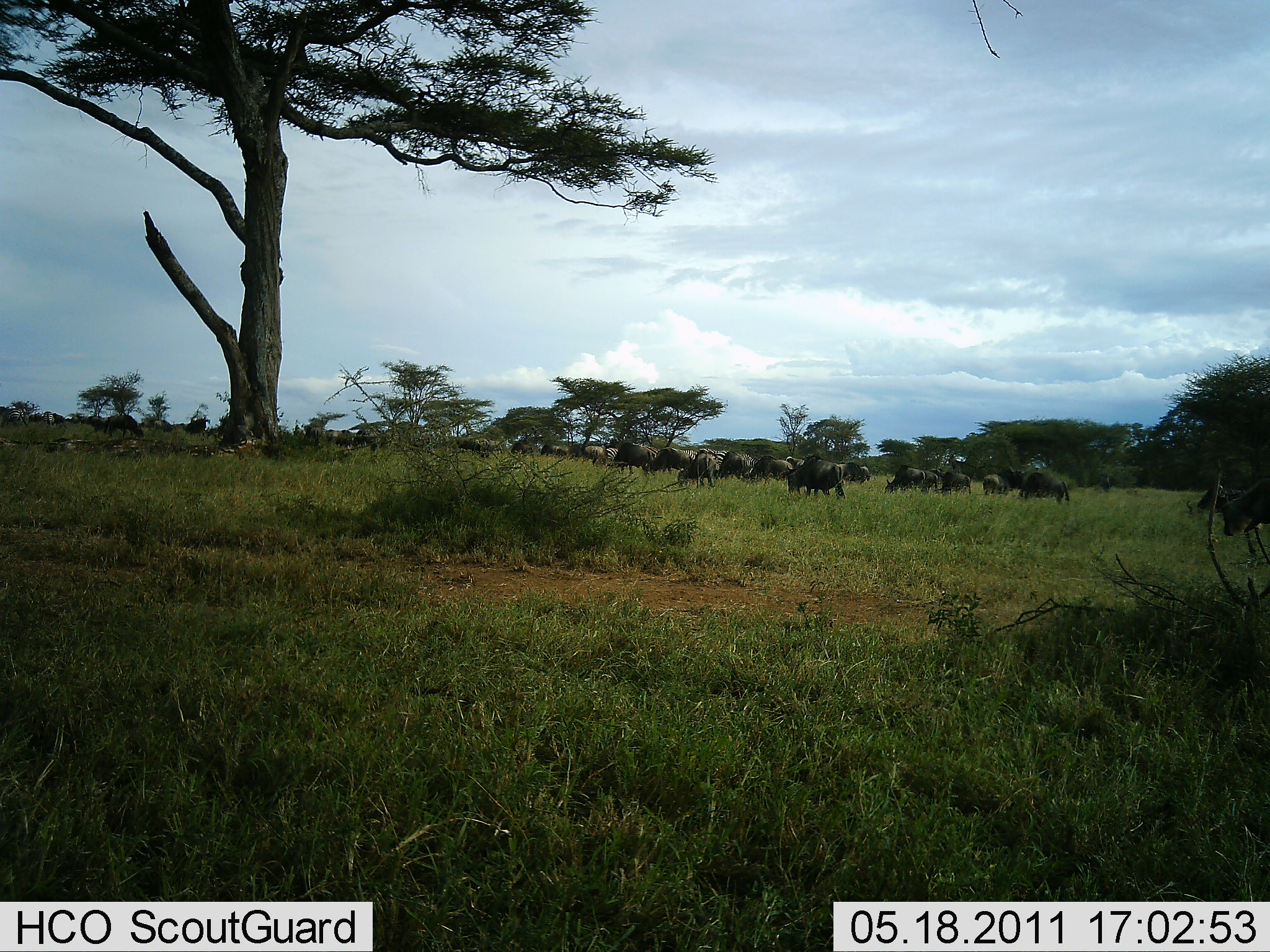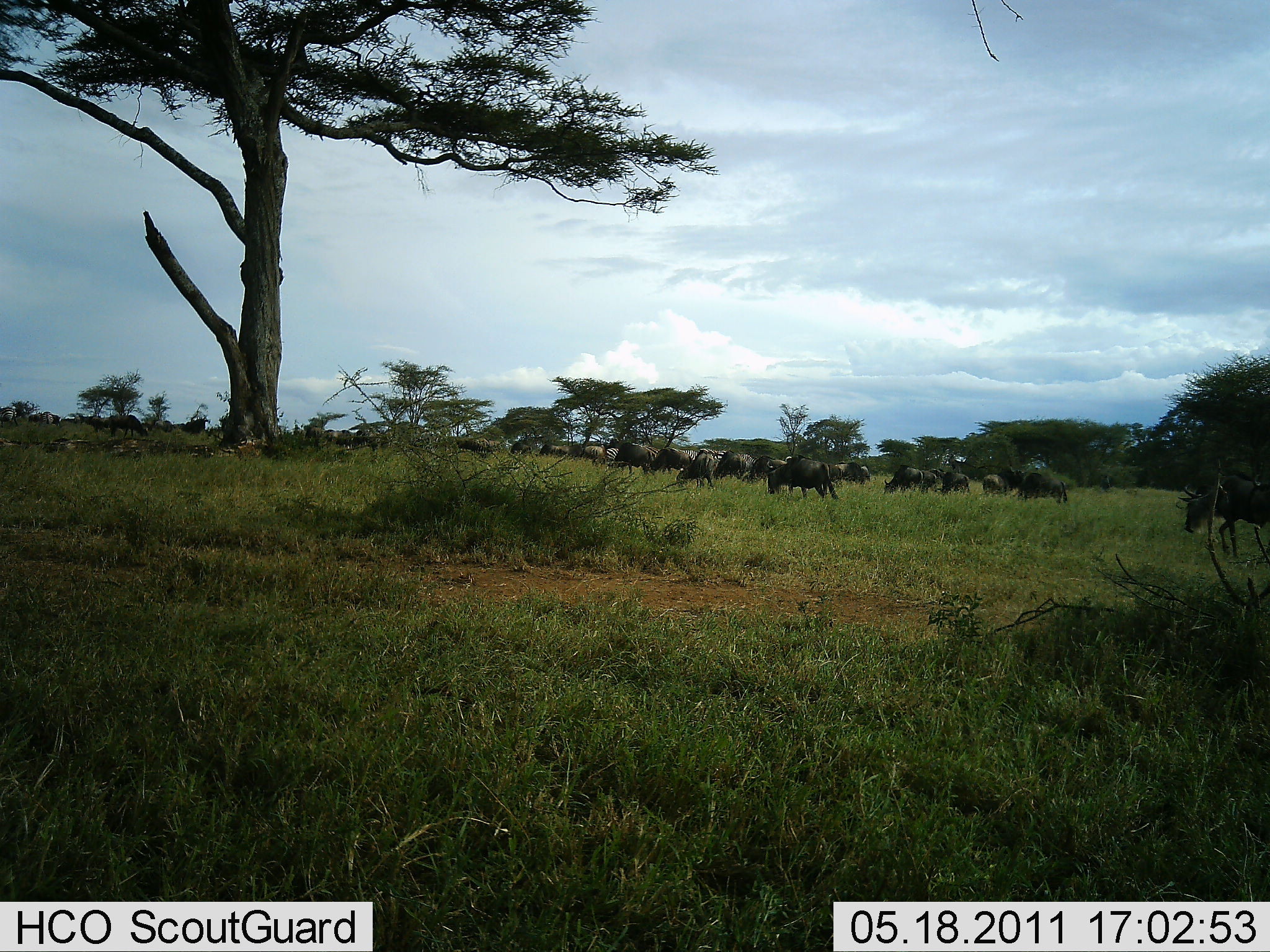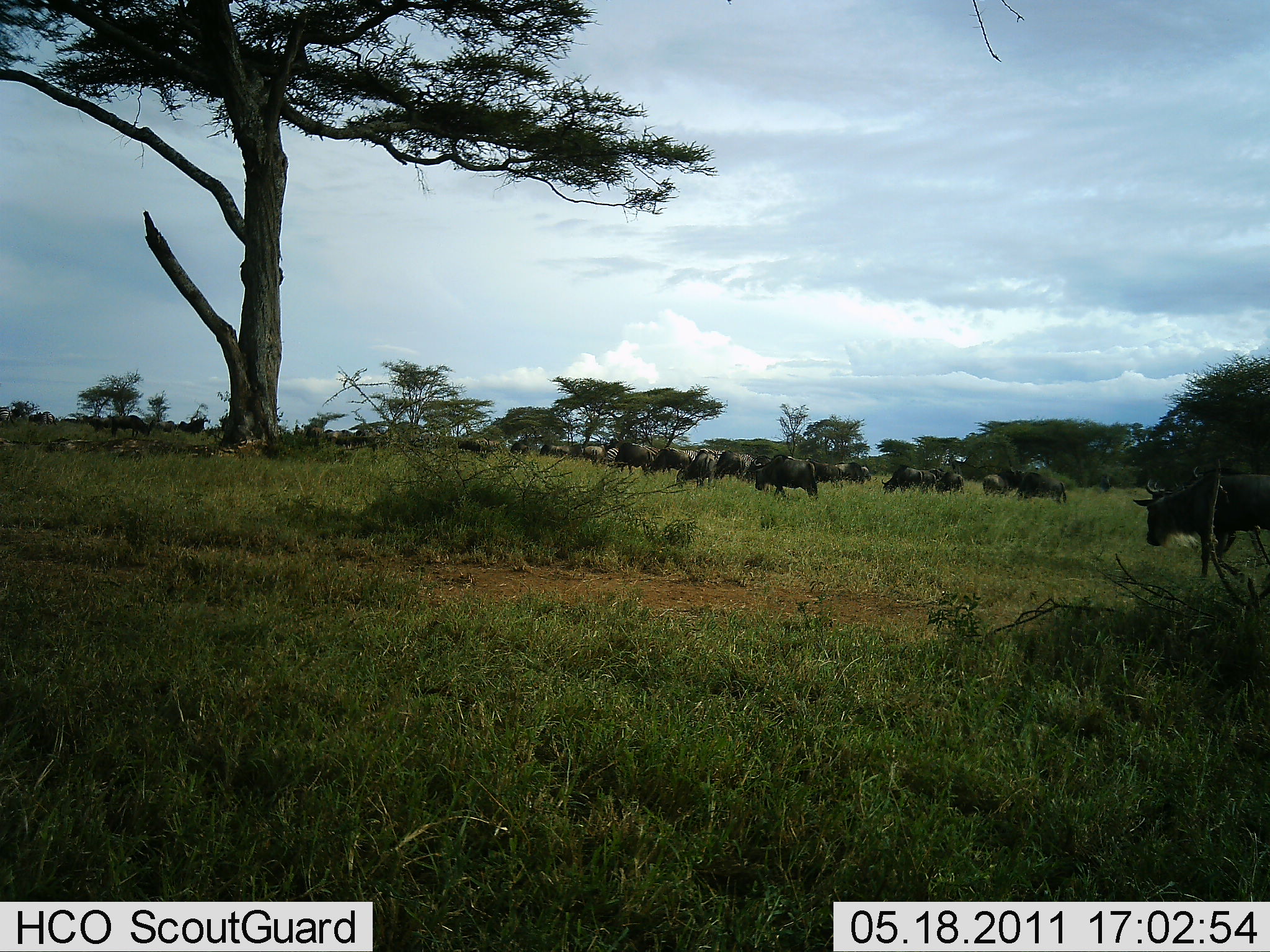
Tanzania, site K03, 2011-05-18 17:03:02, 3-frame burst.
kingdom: Animalia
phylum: Chordata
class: Mammalia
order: Artiodactyla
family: Bovidae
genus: Connochaetes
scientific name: Connochaetes taurinus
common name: blue wildebeest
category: wildebeest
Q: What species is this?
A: Wildebeest (blue wildebeest) (Connochaetes taurinus).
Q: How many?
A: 11-50.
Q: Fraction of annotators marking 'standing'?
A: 36%.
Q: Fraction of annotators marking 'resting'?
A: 0%.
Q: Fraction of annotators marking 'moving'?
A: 64%.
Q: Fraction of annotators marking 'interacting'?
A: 0%.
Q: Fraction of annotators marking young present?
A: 0%.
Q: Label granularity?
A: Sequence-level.